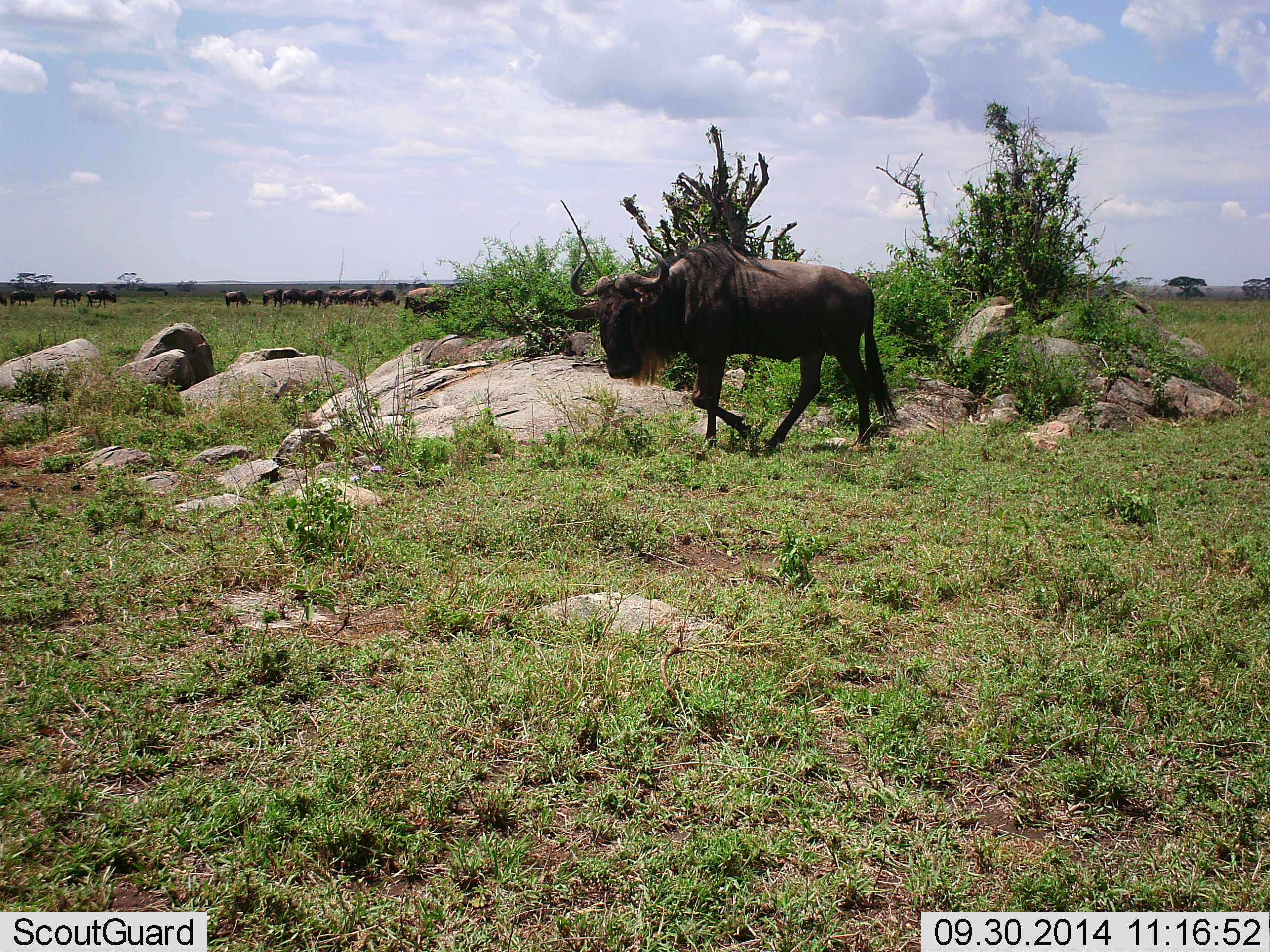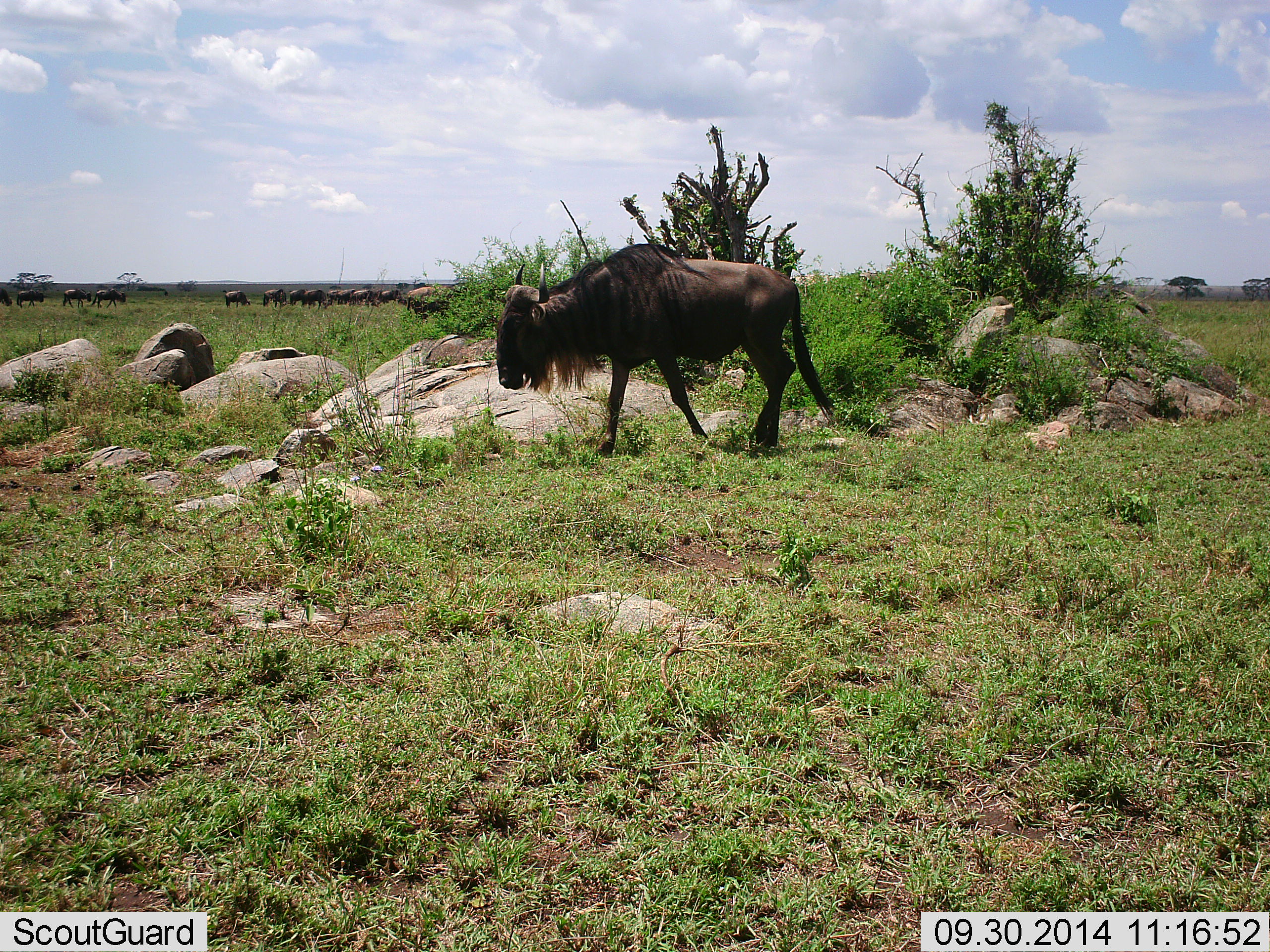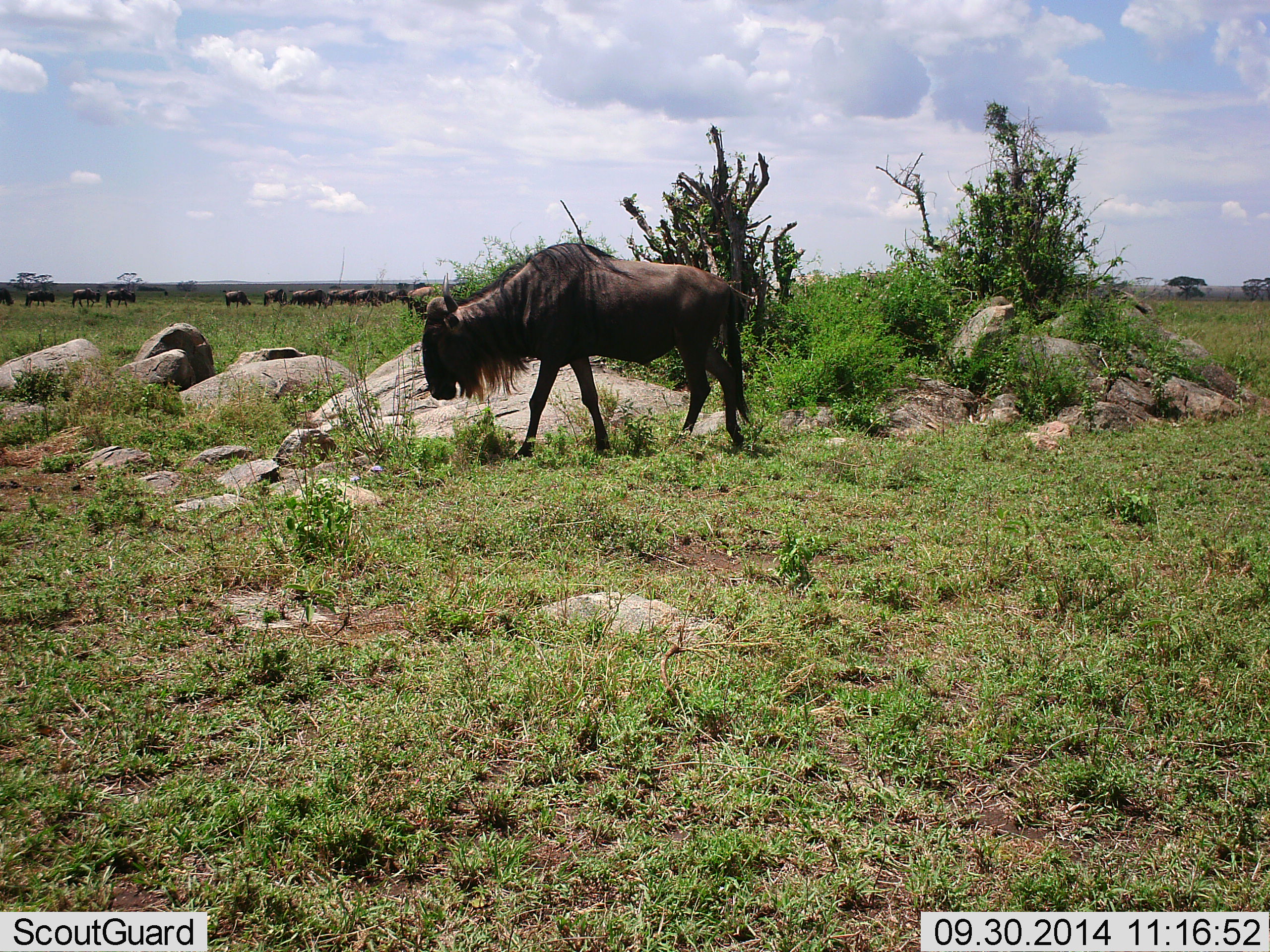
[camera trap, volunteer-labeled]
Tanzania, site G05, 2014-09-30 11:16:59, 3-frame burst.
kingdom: Animalia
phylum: Chordata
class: Mammalia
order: Artiodactyla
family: Bovidae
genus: Connochaetes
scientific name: Connochaetes taurinus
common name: blue wildebeest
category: wildebeest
Wildebeest (blue wildebeest) (Connochaetes taurinus), count 11-50. Behavior (volunteer vote fractions): standing 50%, resting 0%, moving 70%, interacting 0%. Young present (vote fraction): 0%. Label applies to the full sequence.